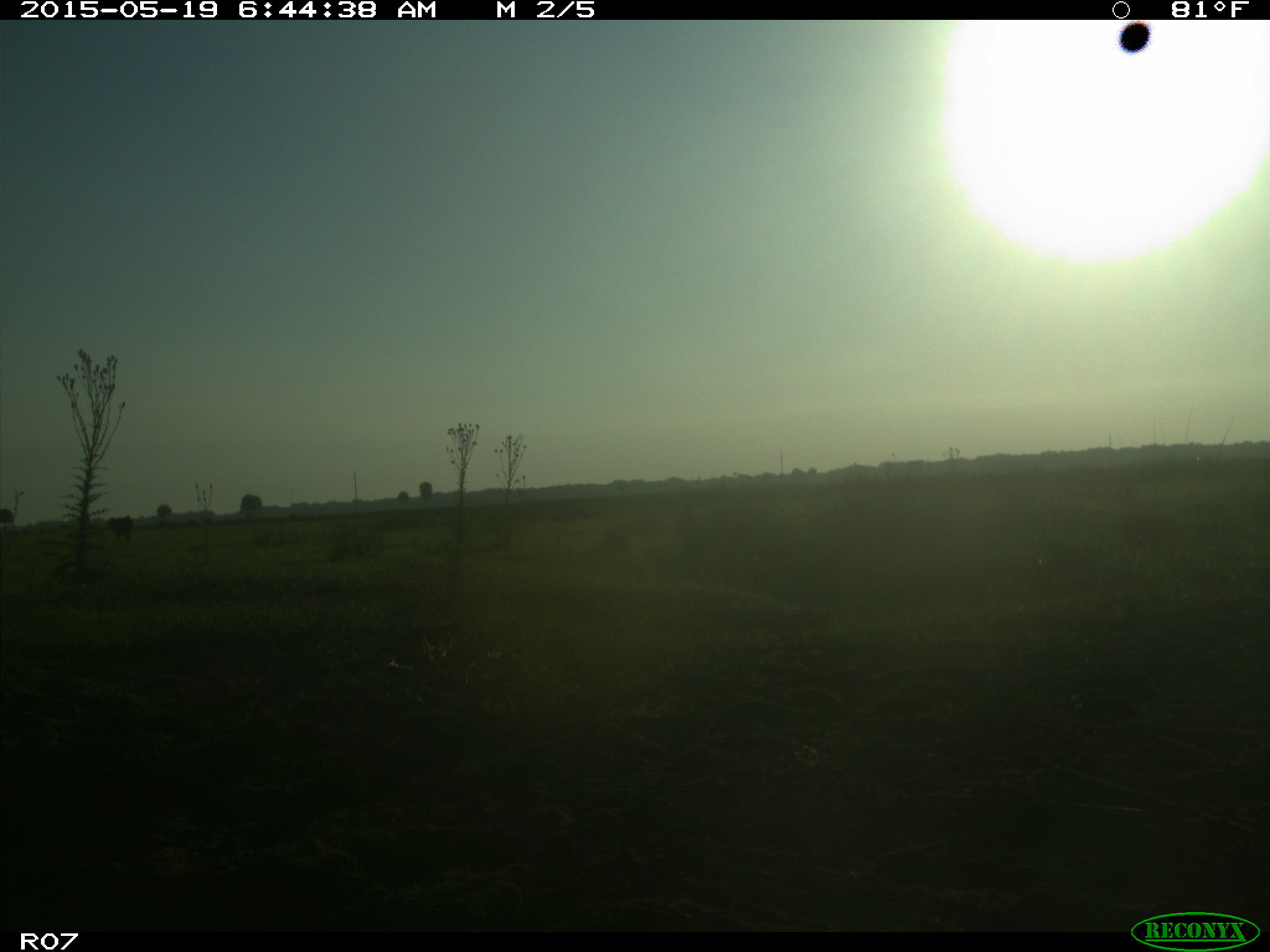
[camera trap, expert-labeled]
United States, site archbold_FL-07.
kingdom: Animalia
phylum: Chordata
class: Mammalia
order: Artiodactyla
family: Bovidae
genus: Bos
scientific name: Bos taurus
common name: domestic cow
Bos taurus (domestic cow).